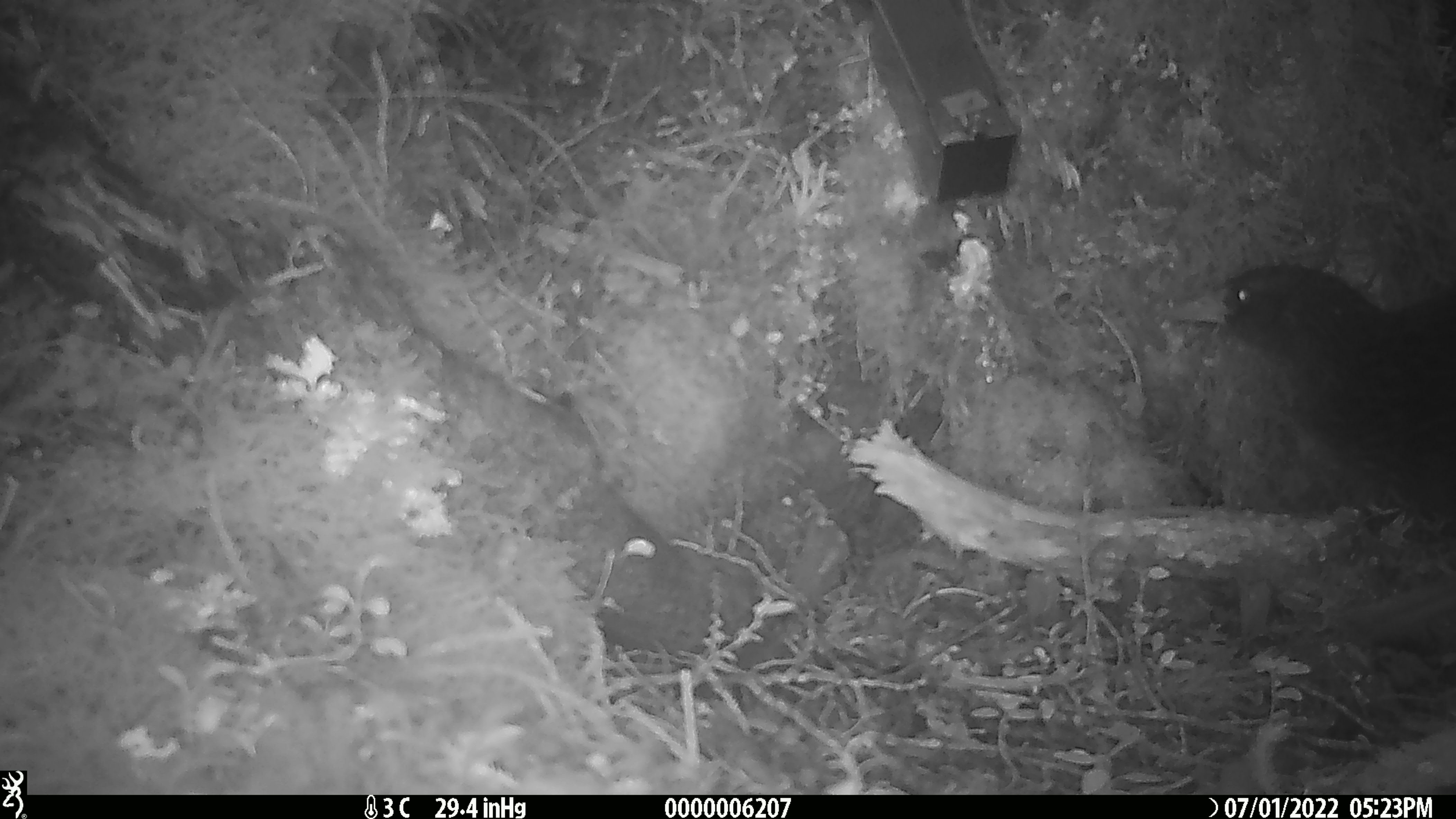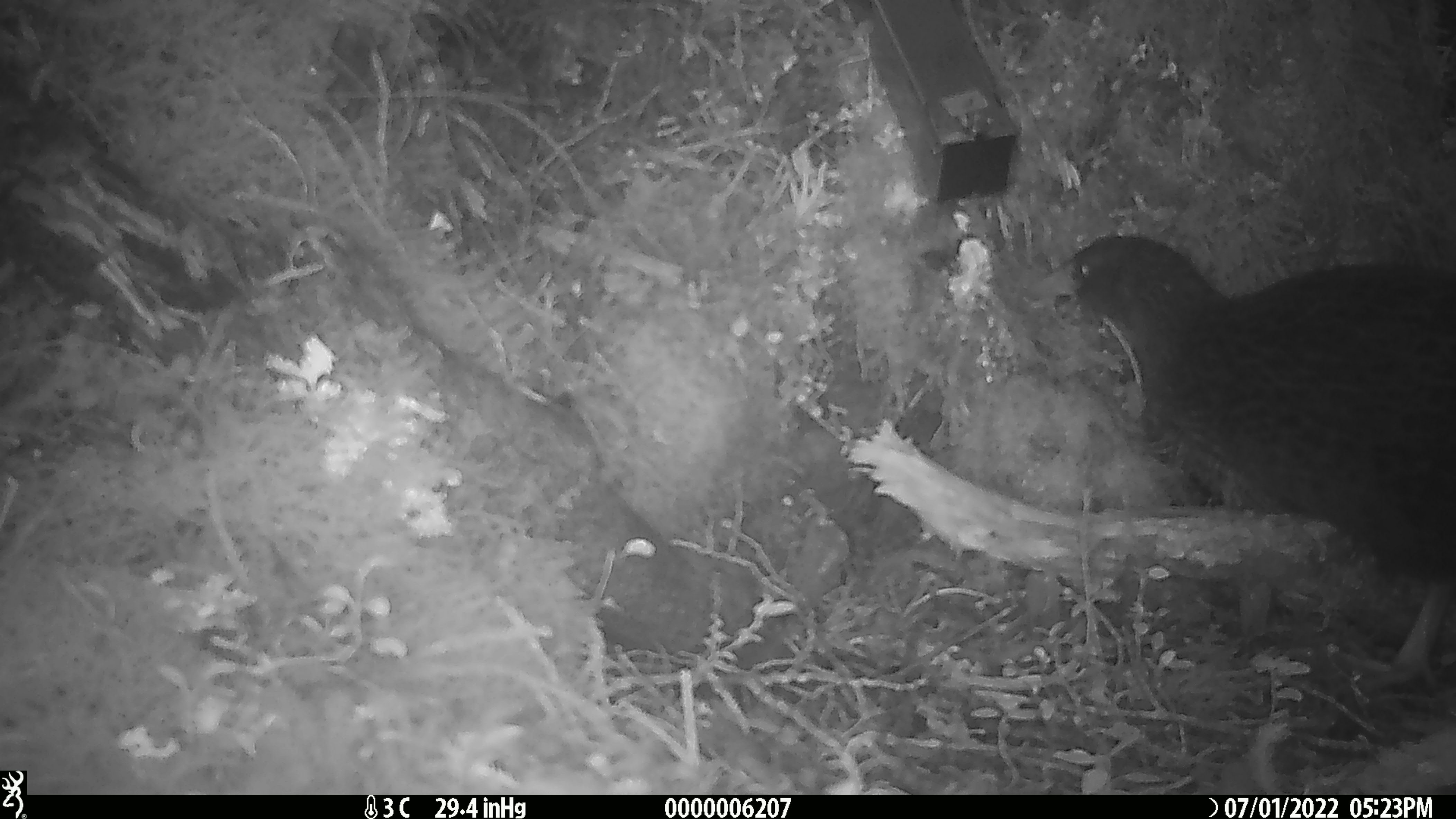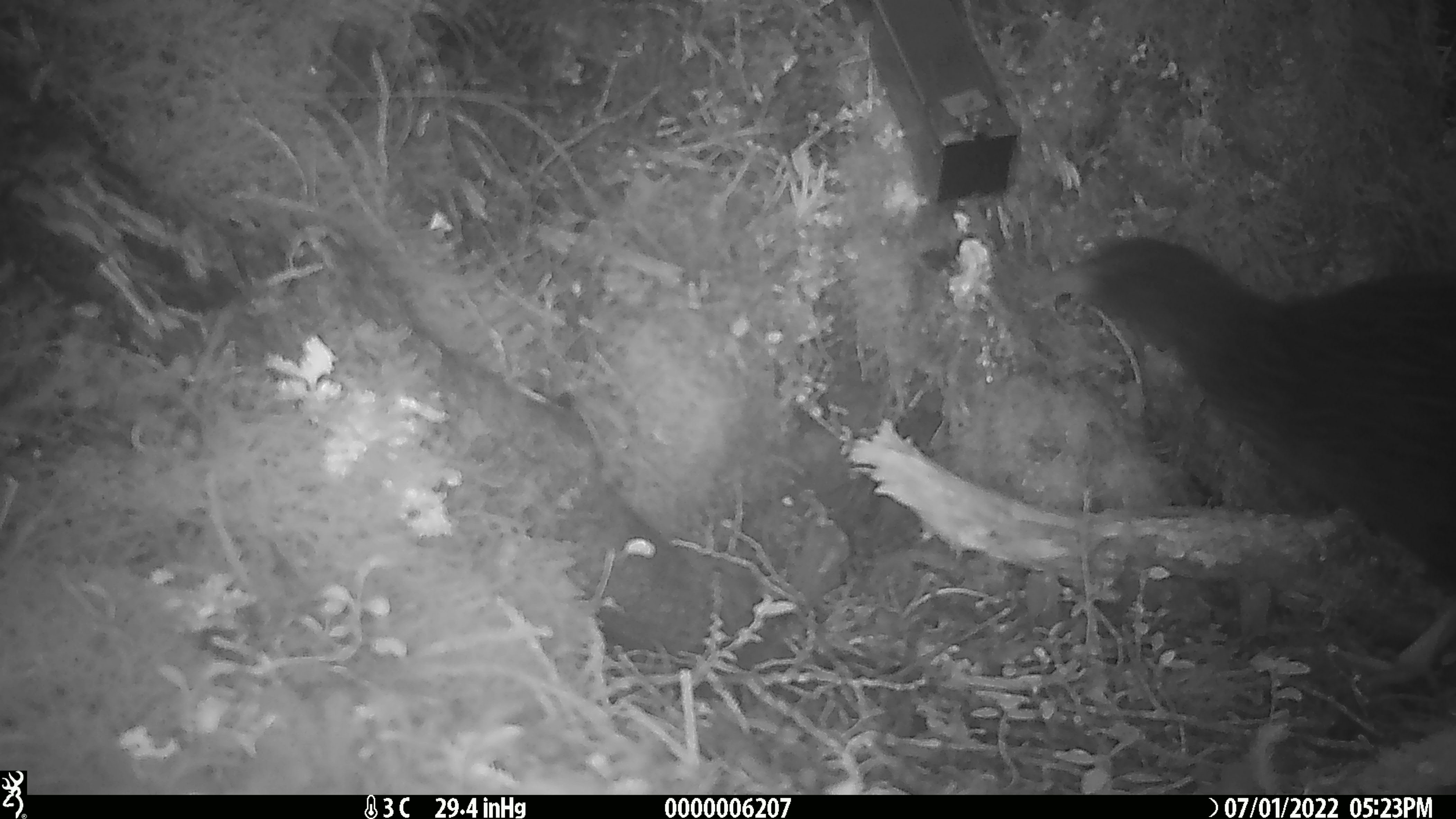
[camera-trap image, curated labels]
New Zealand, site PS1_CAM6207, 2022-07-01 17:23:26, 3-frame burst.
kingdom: Animalia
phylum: Chordata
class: Aves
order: Gruiformes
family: Rallidae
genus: Gallirallus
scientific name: Gallirallus australis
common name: weka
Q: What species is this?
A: Weka (Gallirallus australis).